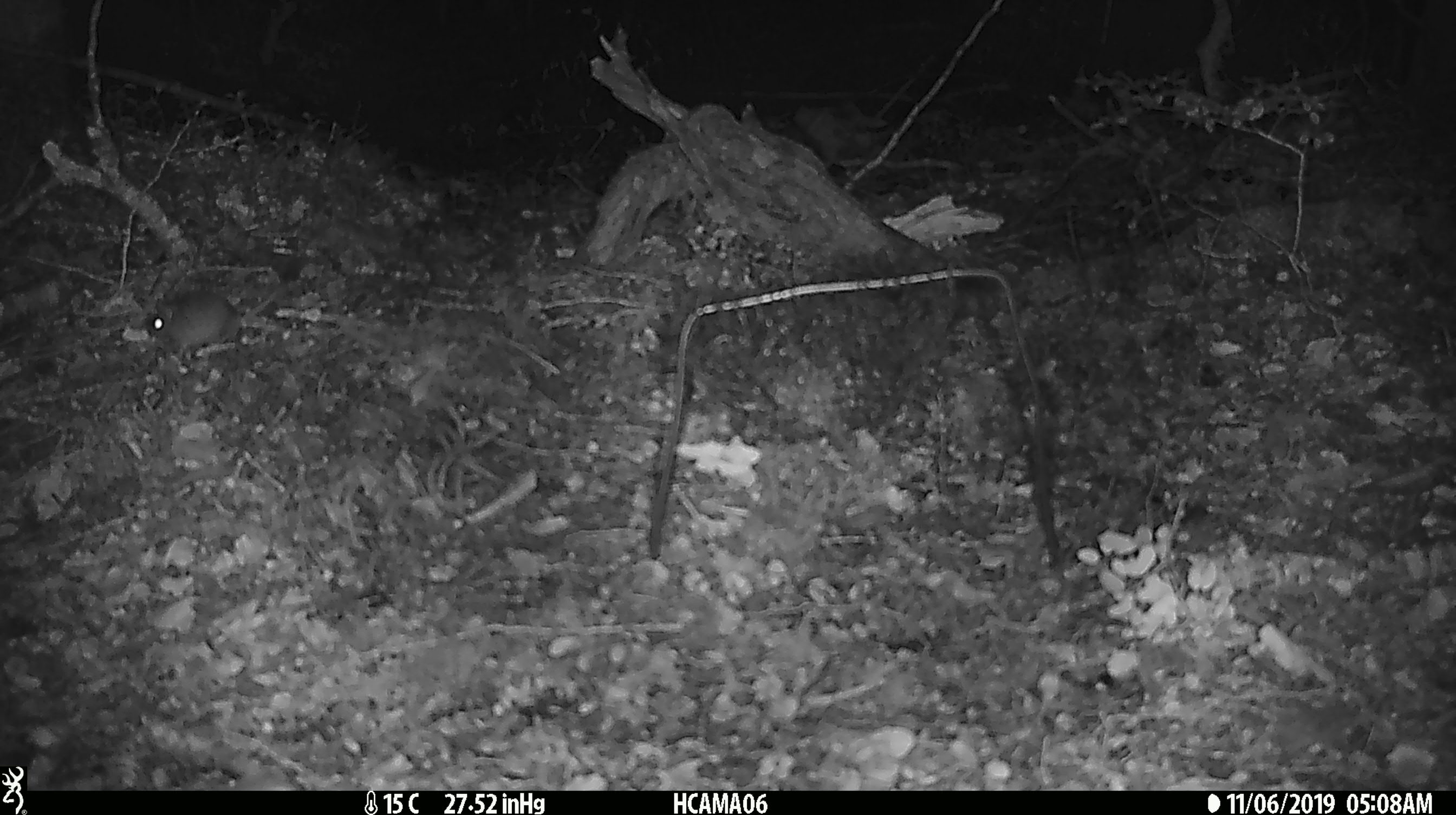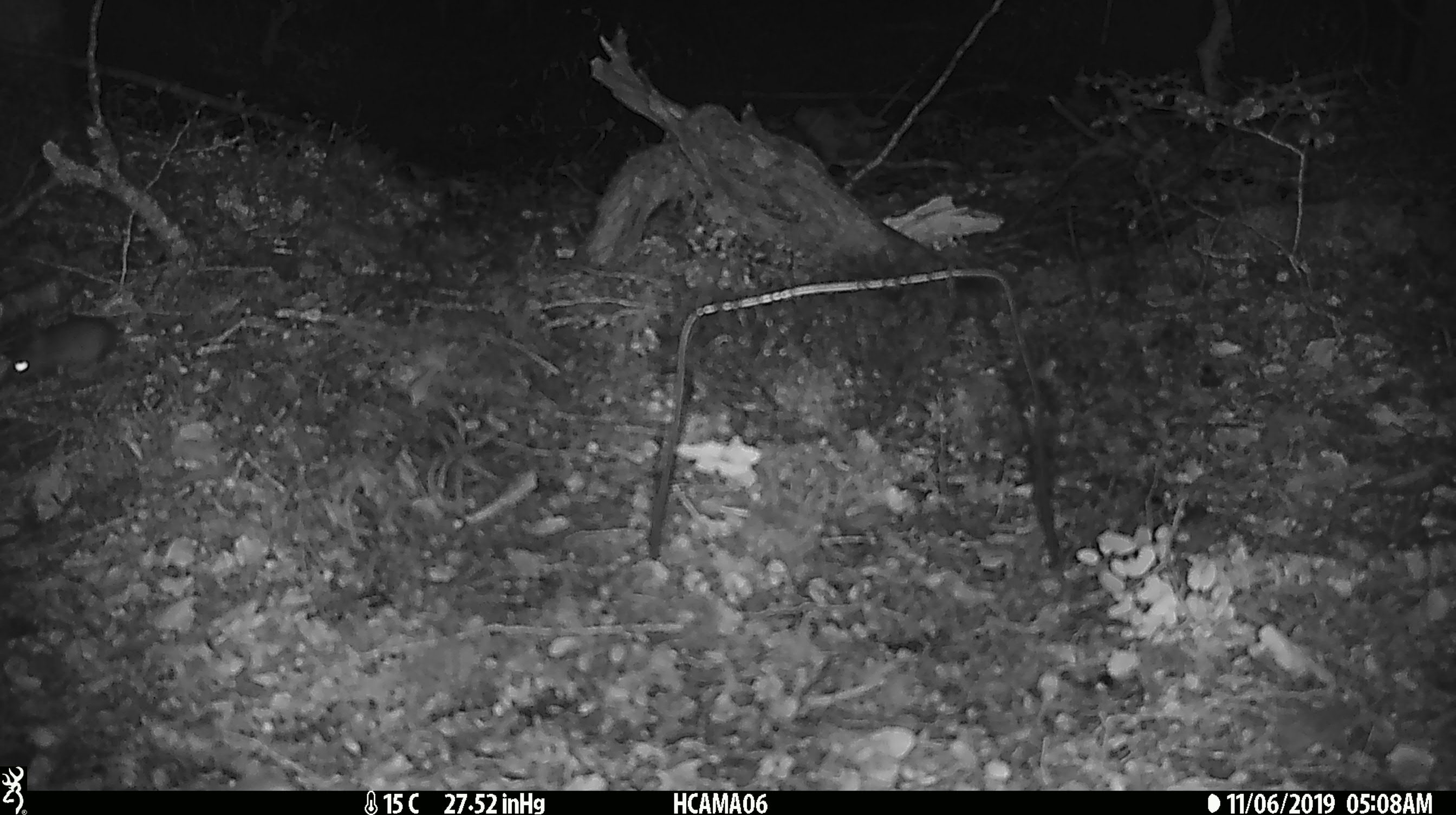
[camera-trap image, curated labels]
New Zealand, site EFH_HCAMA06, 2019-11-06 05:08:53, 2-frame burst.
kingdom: Animalia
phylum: Chordata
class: Mammalia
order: Rodentia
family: Muridae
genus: Mus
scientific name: Mus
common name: mouse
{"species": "mouse (Mus)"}